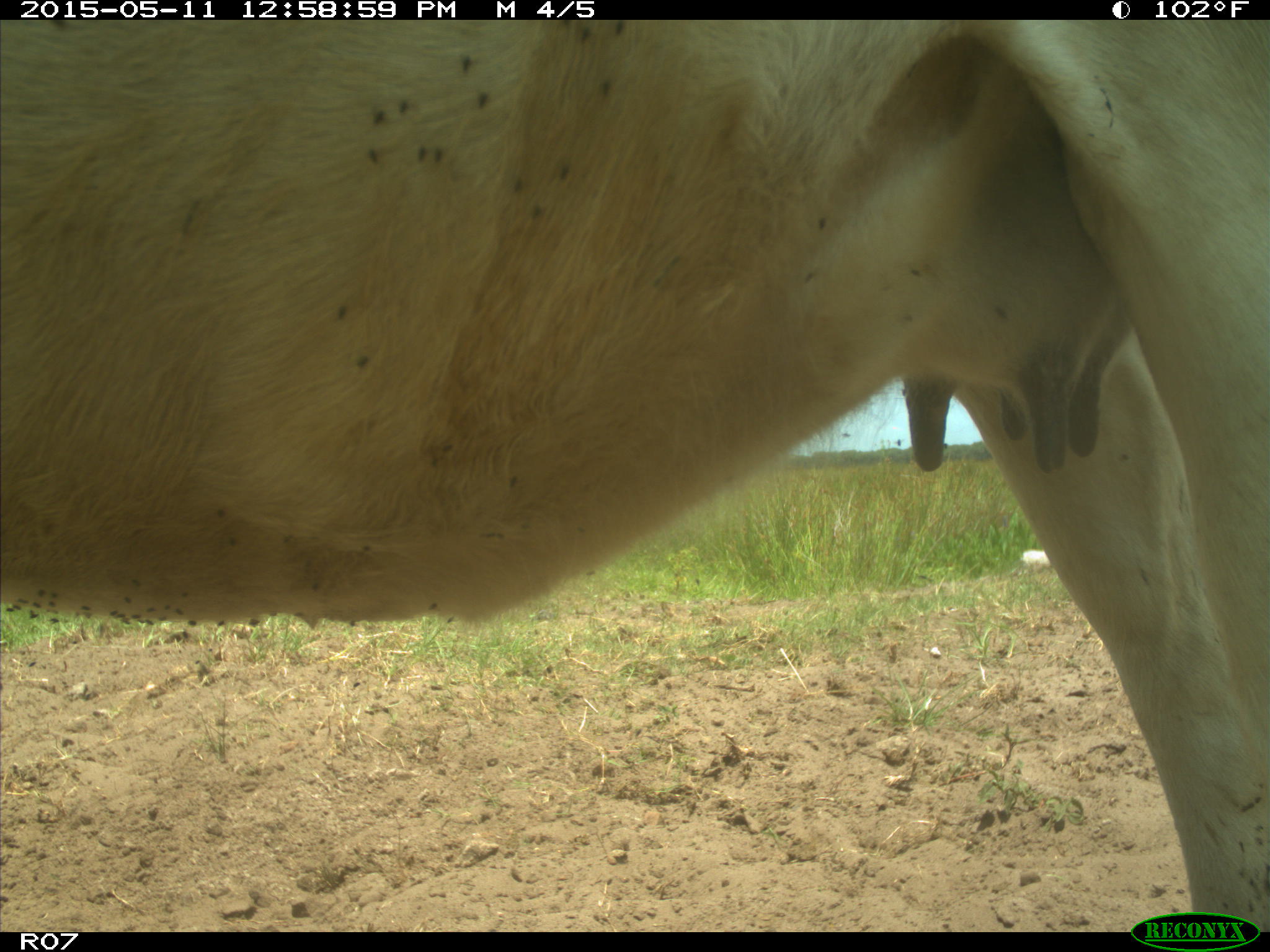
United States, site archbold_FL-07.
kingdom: Animalia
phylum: Chordata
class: Mammalia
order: Artiodactyla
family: Bovidae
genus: Bos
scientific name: Bos taurus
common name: domestic cow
Bos taurus (domestic cow).